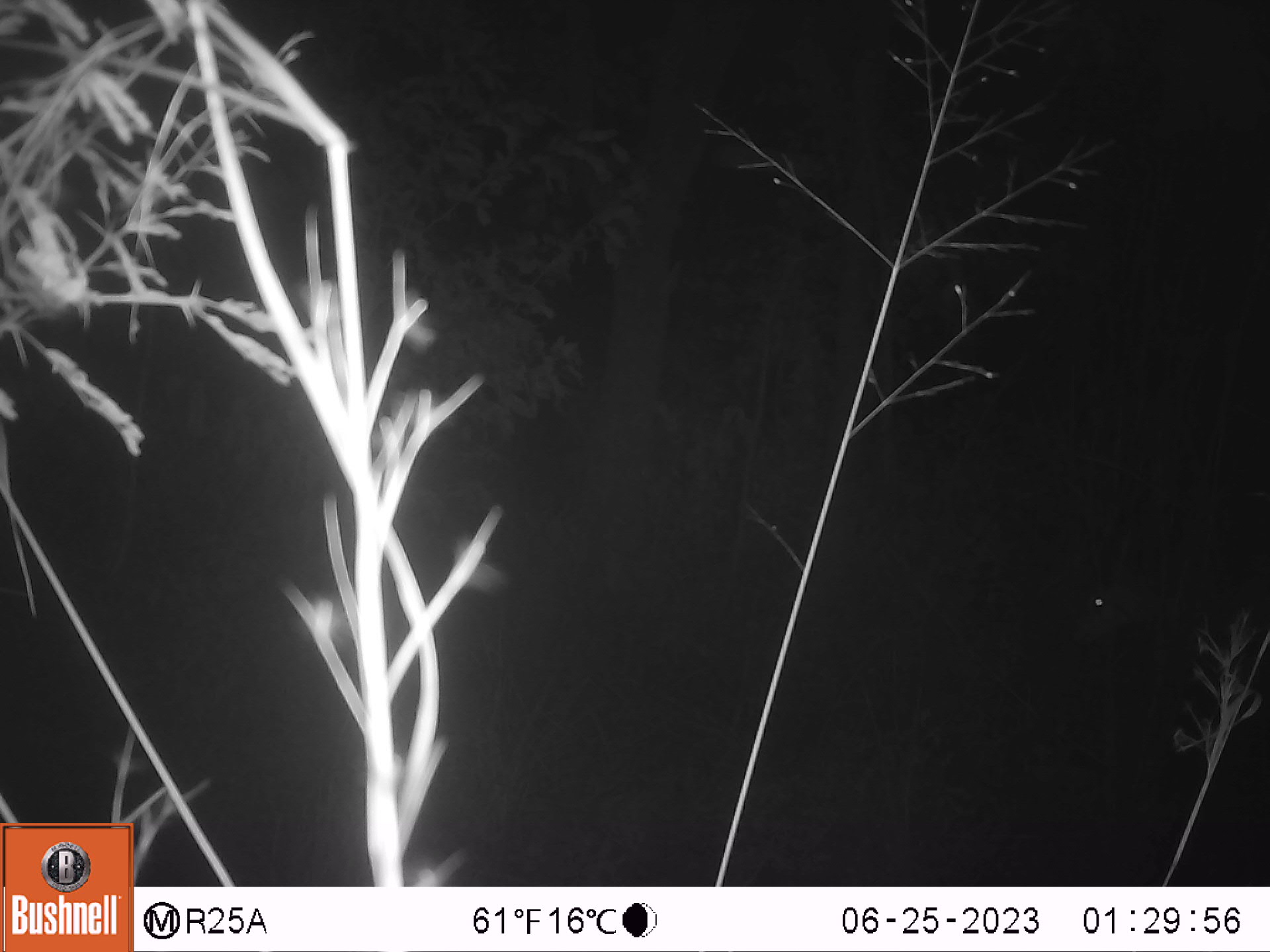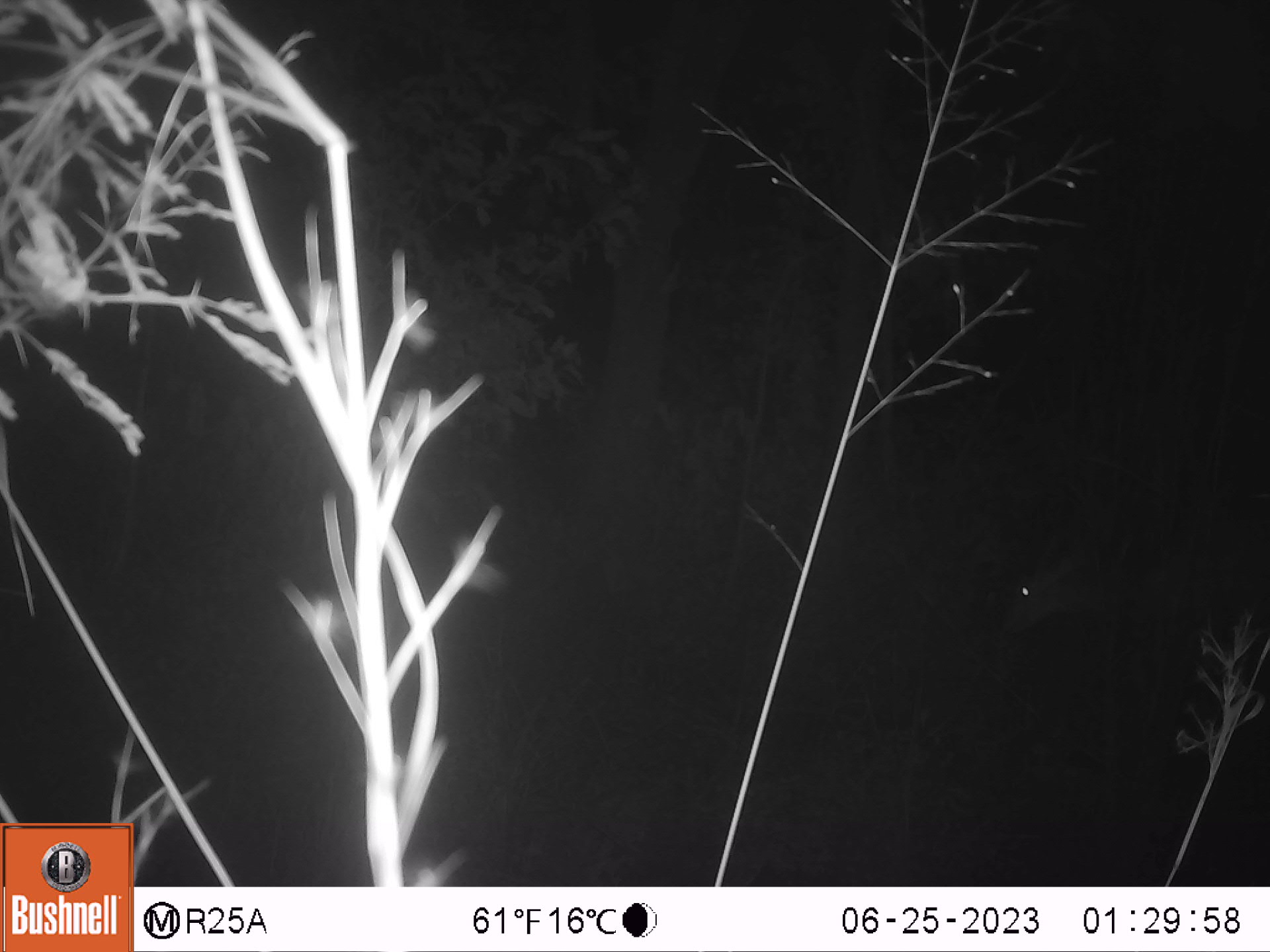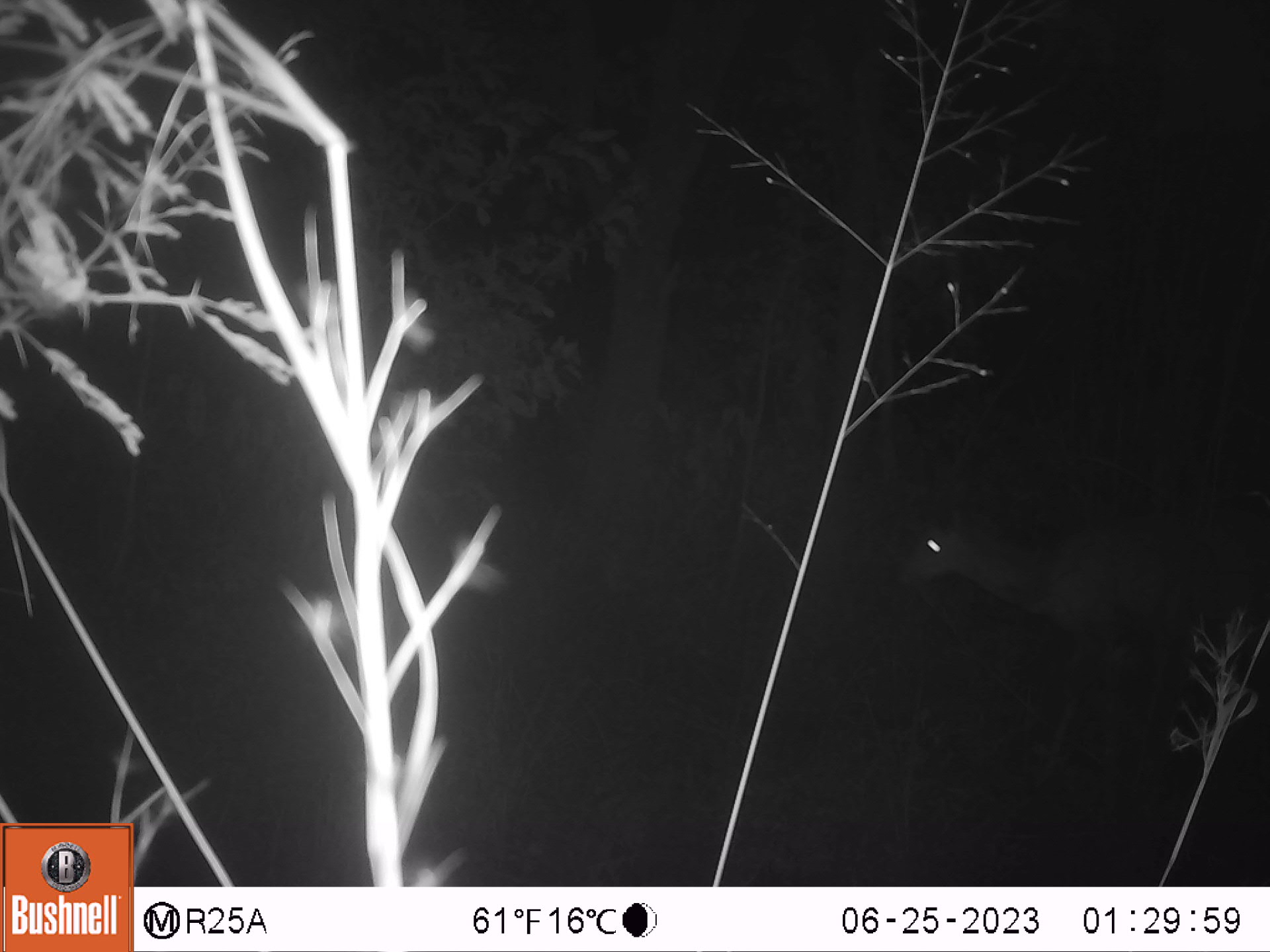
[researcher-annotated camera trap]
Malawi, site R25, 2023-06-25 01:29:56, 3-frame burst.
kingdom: Animalia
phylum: Chordata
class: Mammalia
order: Artiodactyla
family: Bovidae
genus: Tragelaphus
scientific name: Tragelaphus sylvaticus sylvaticus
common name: cape bushbuck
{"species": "cape bushbuck (Tragelaphus sylvaticus sylvaticus)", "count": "1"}